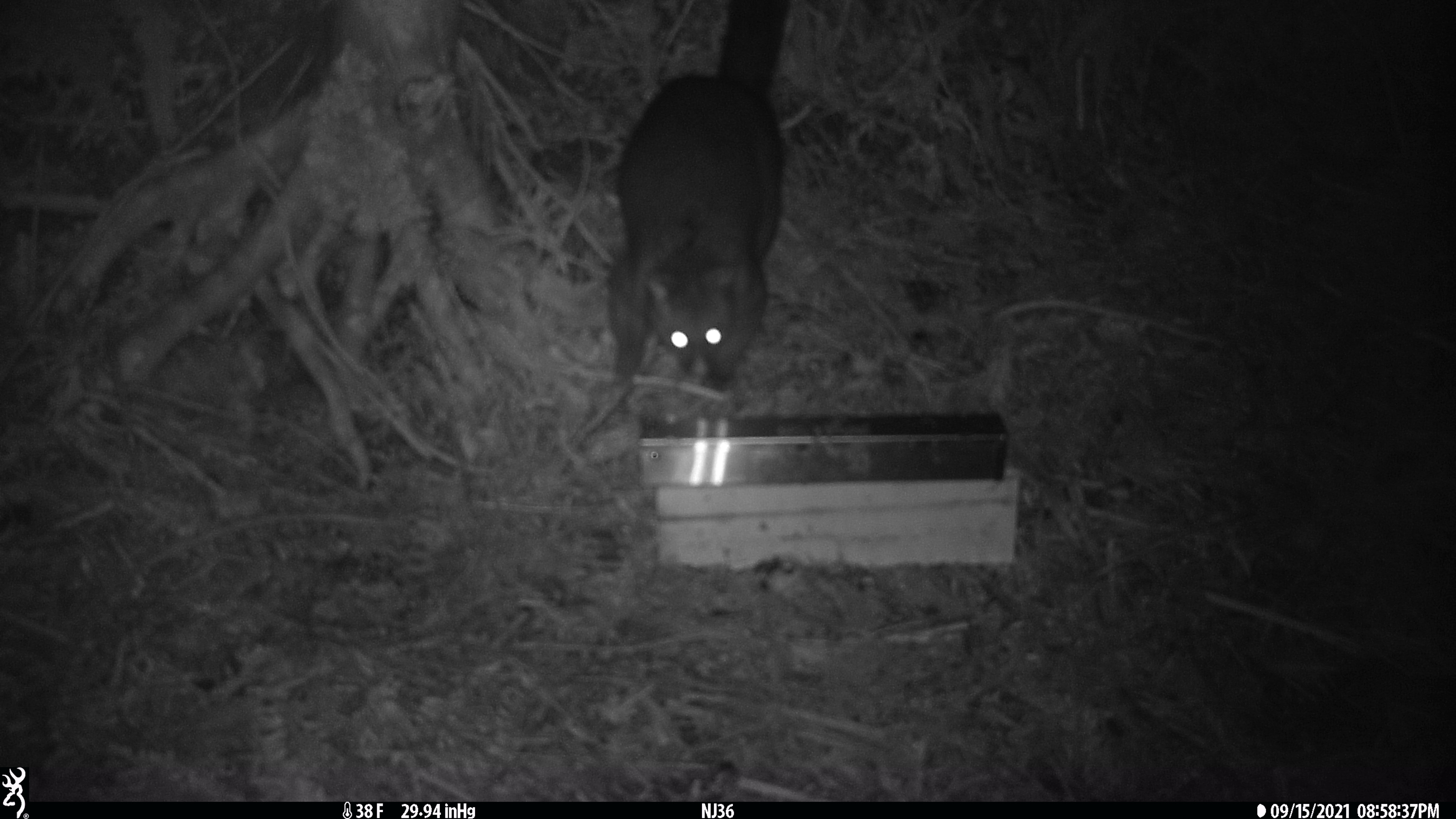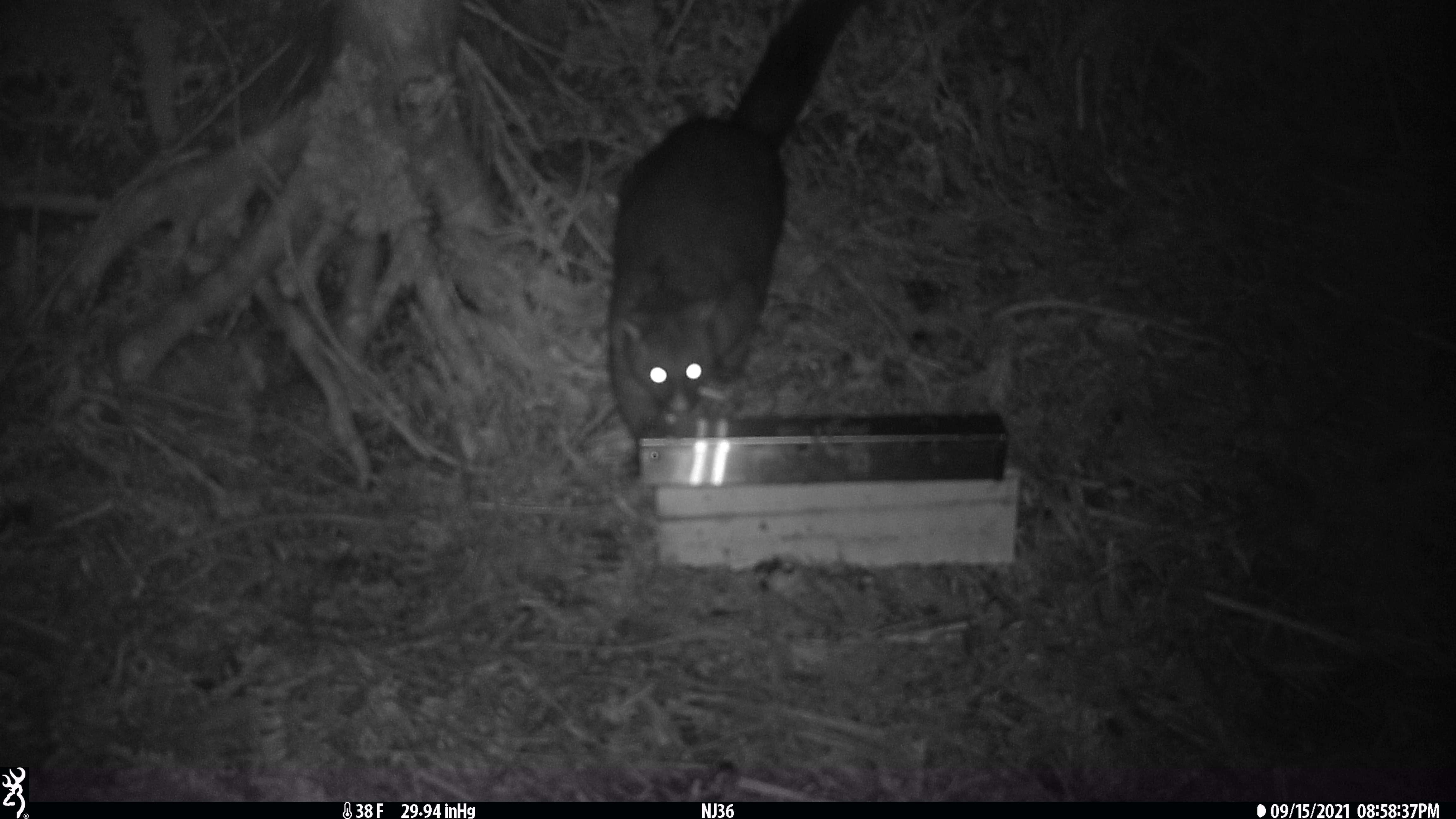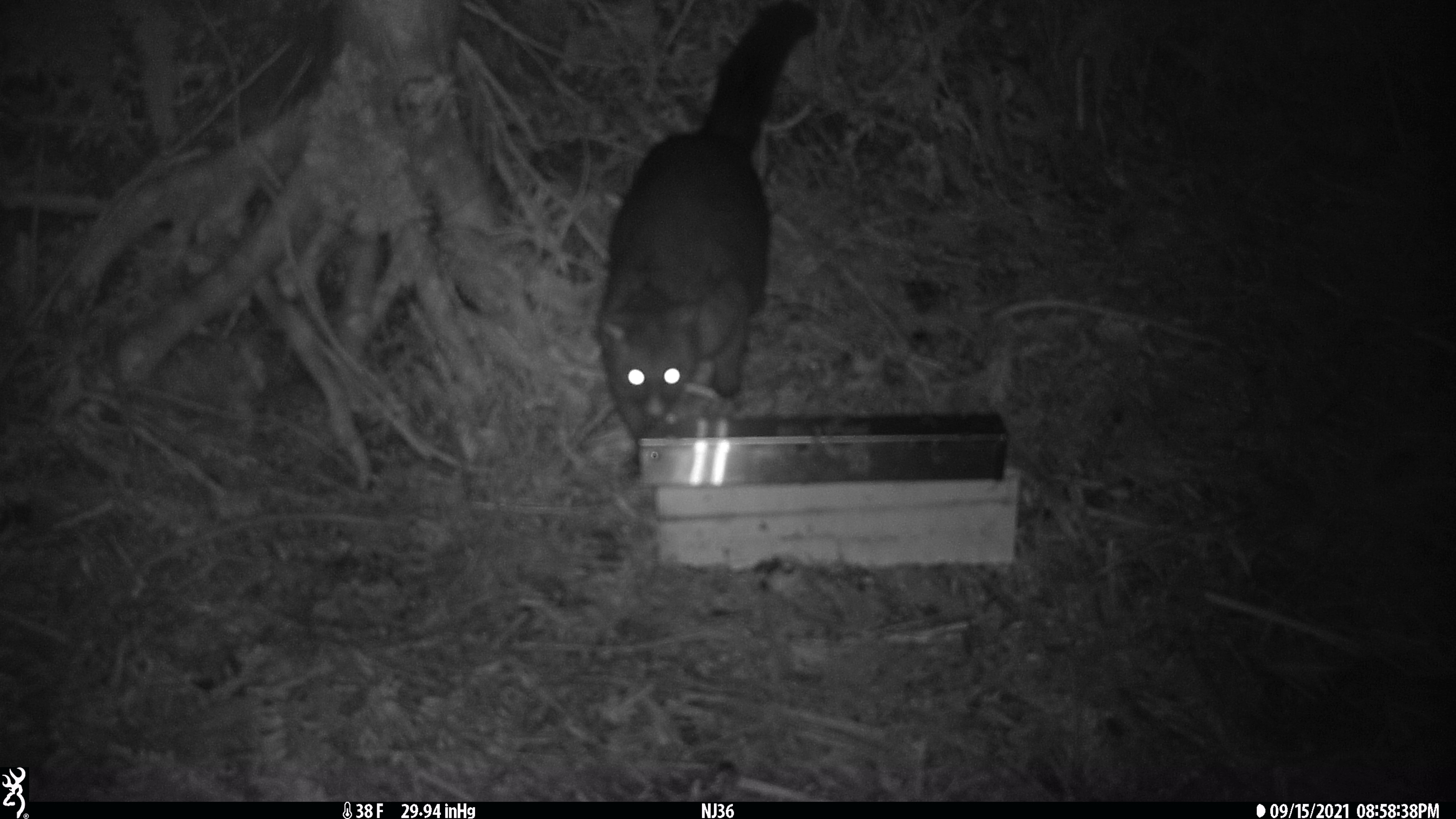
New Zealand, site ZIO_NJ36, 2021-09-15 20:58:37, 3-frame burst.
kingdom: Animalia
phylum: Chordata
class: Mammalia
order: Diprotodontia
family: Phalangeridae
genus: Trichosurus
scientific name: Trichosurus vulpecula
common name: common brushtail possum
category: possum